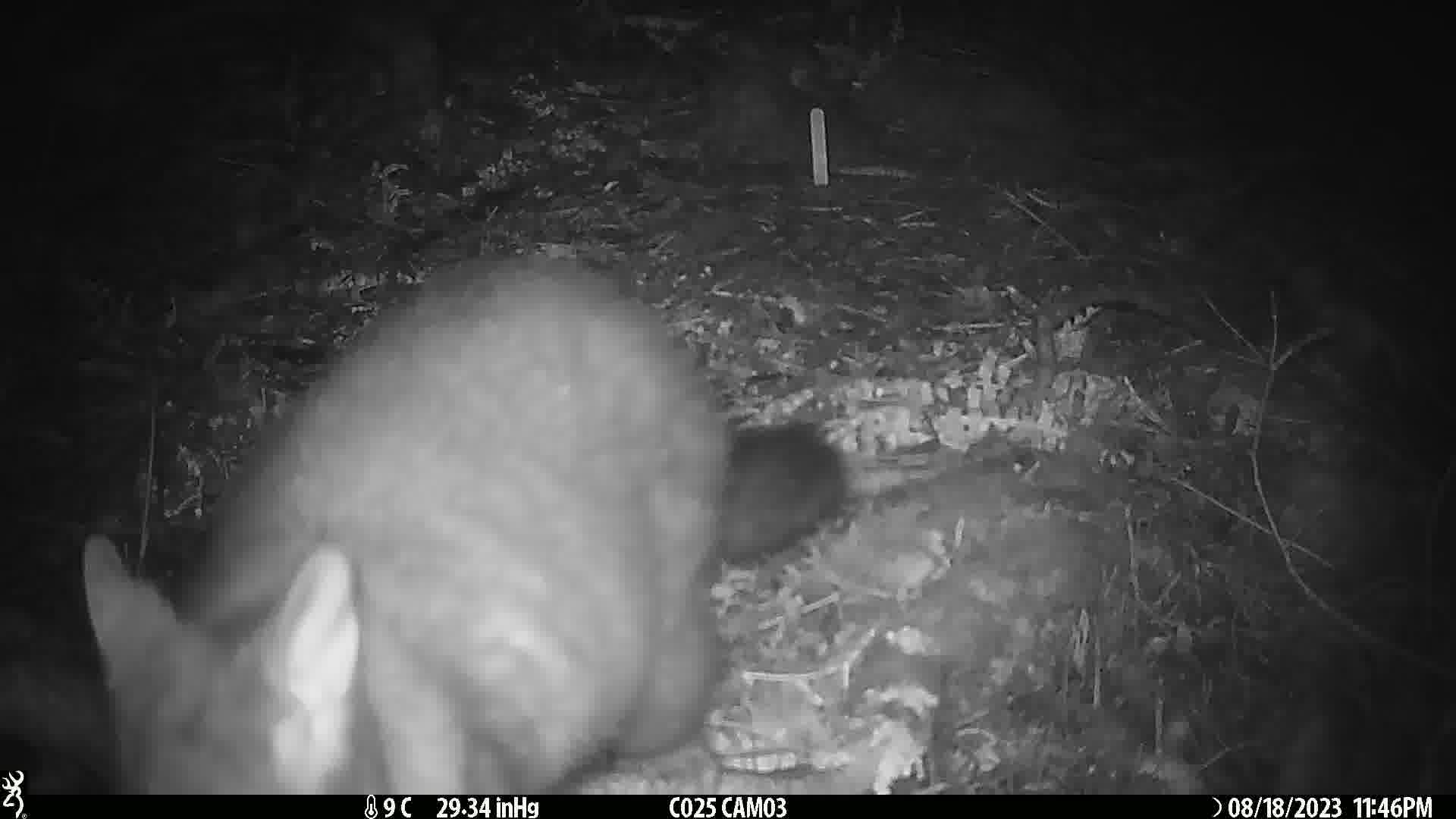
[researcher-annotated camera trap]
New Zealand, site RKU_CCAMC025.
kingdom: Animalia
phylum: Chordata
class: Mammalia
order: Diprotodontia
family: Phalangeridae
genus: Trichosurus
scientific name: Trichosurus vulpecula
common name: common brushtail possum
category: possum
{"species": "possum (common brushtail possum) (Trichosurus vulpecula)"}